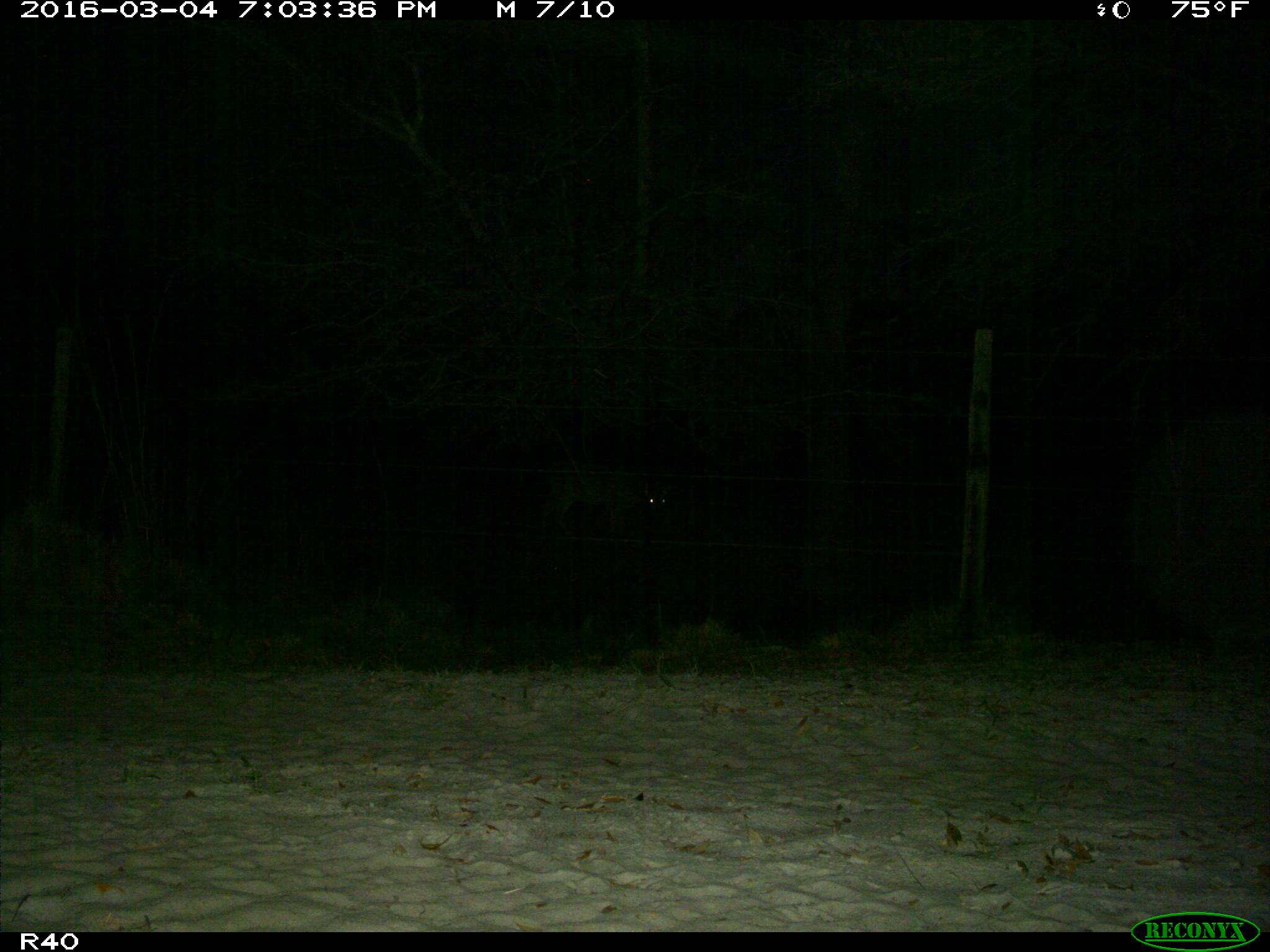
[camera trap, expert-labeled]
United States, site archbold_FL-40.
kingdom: Animalia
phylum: Chordata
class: Mammalia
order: Artiodactyla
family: Cervidae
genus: Odocoileus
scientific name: Odocoileus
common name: deer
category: unidentified deer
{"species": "unidentified deer (deer) (Odocoileus)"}